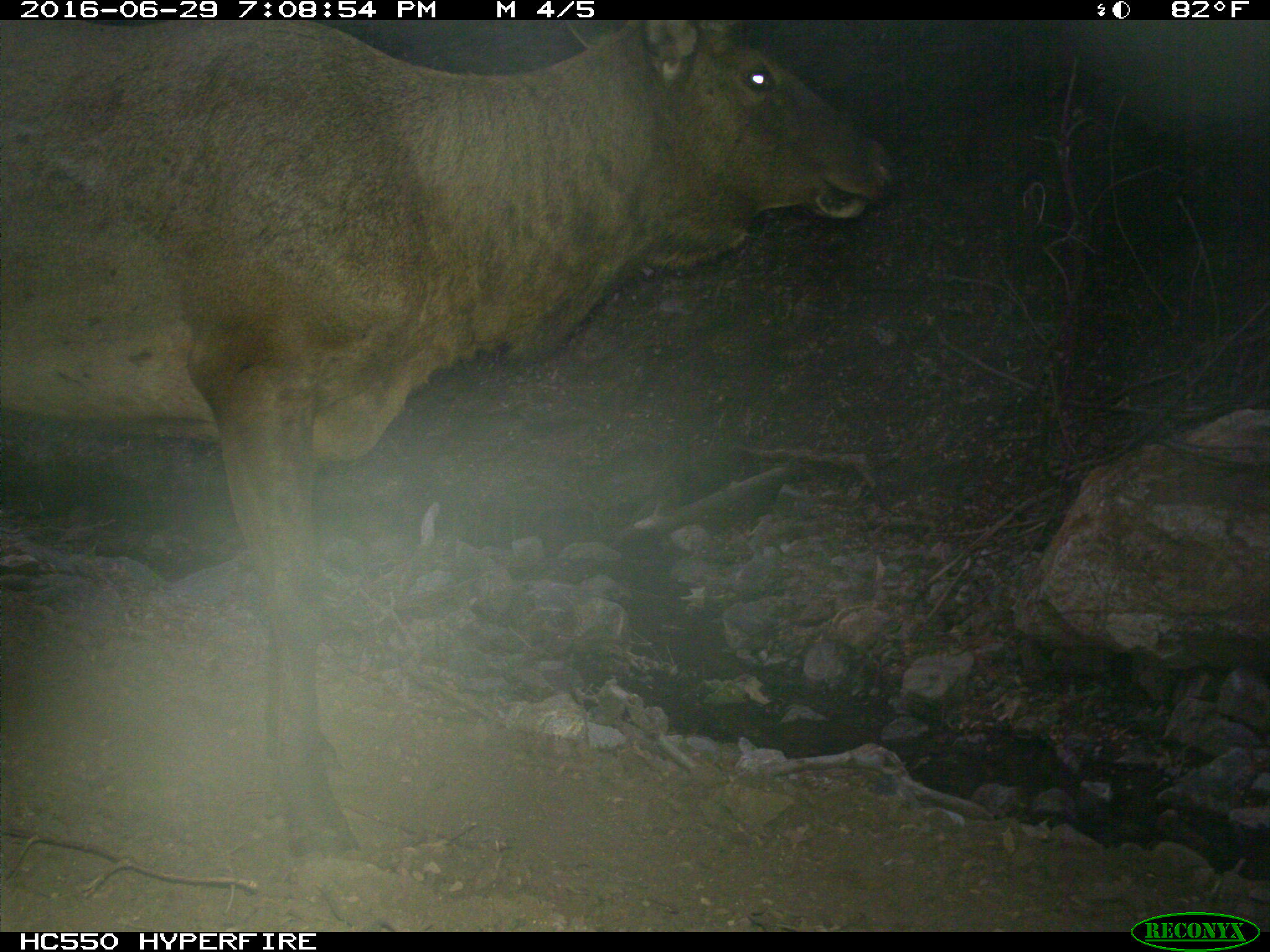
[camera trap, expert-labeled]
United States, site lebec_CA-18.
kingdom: Animalia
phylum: Chordata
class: Mammalia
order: Artiodactyla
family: Cervidae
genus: Cervus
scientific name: Cervus canadensis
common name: elk